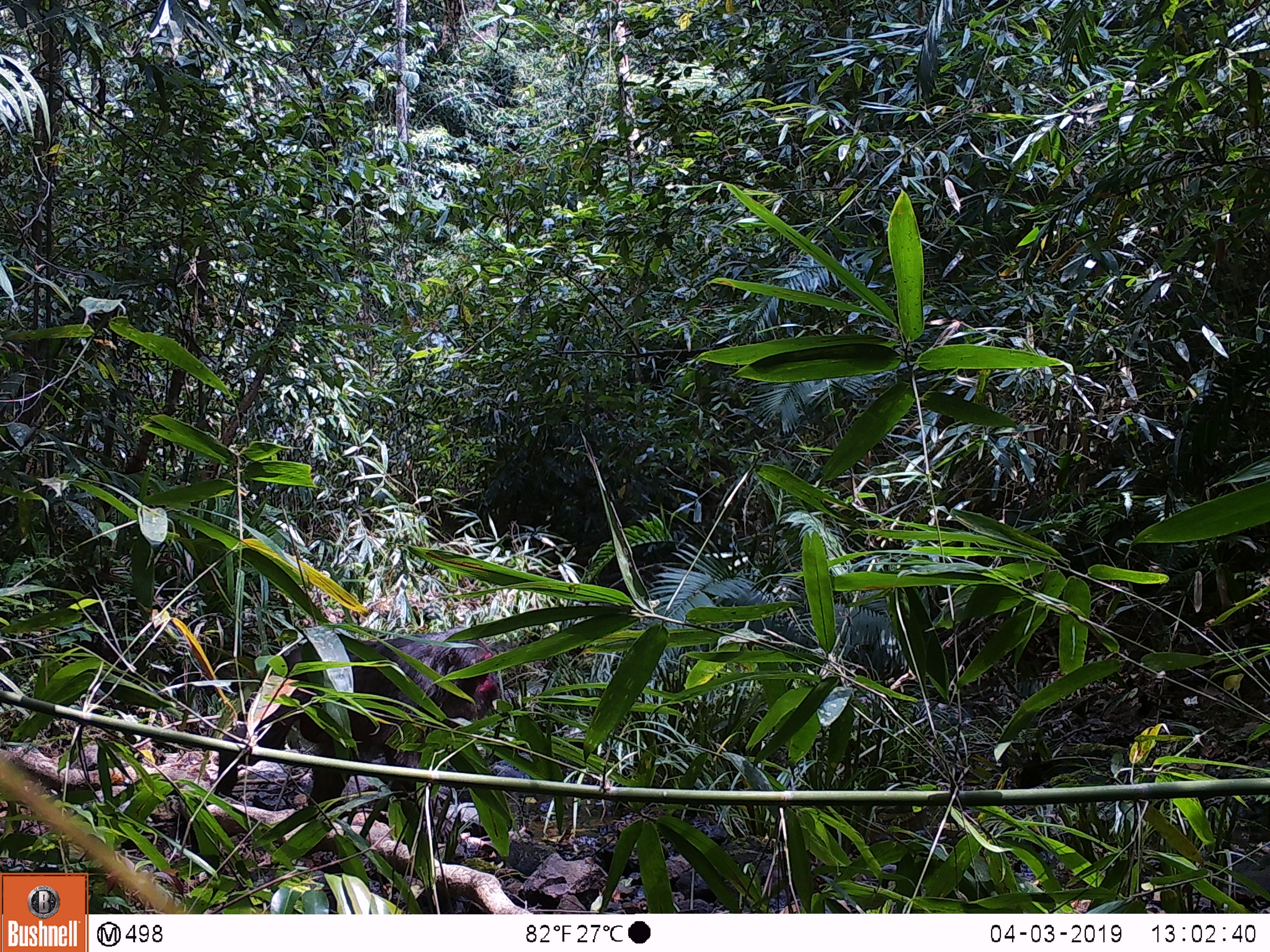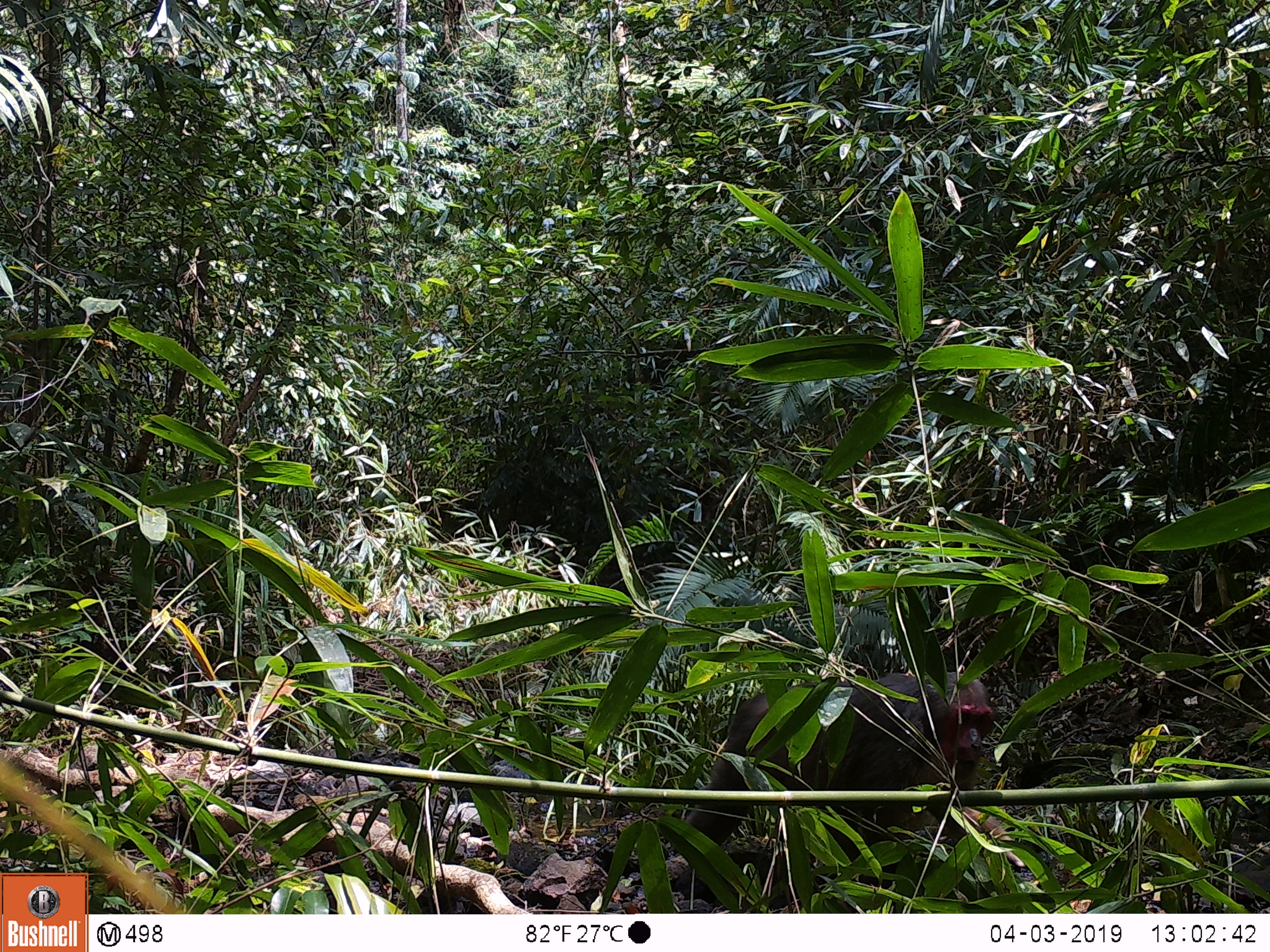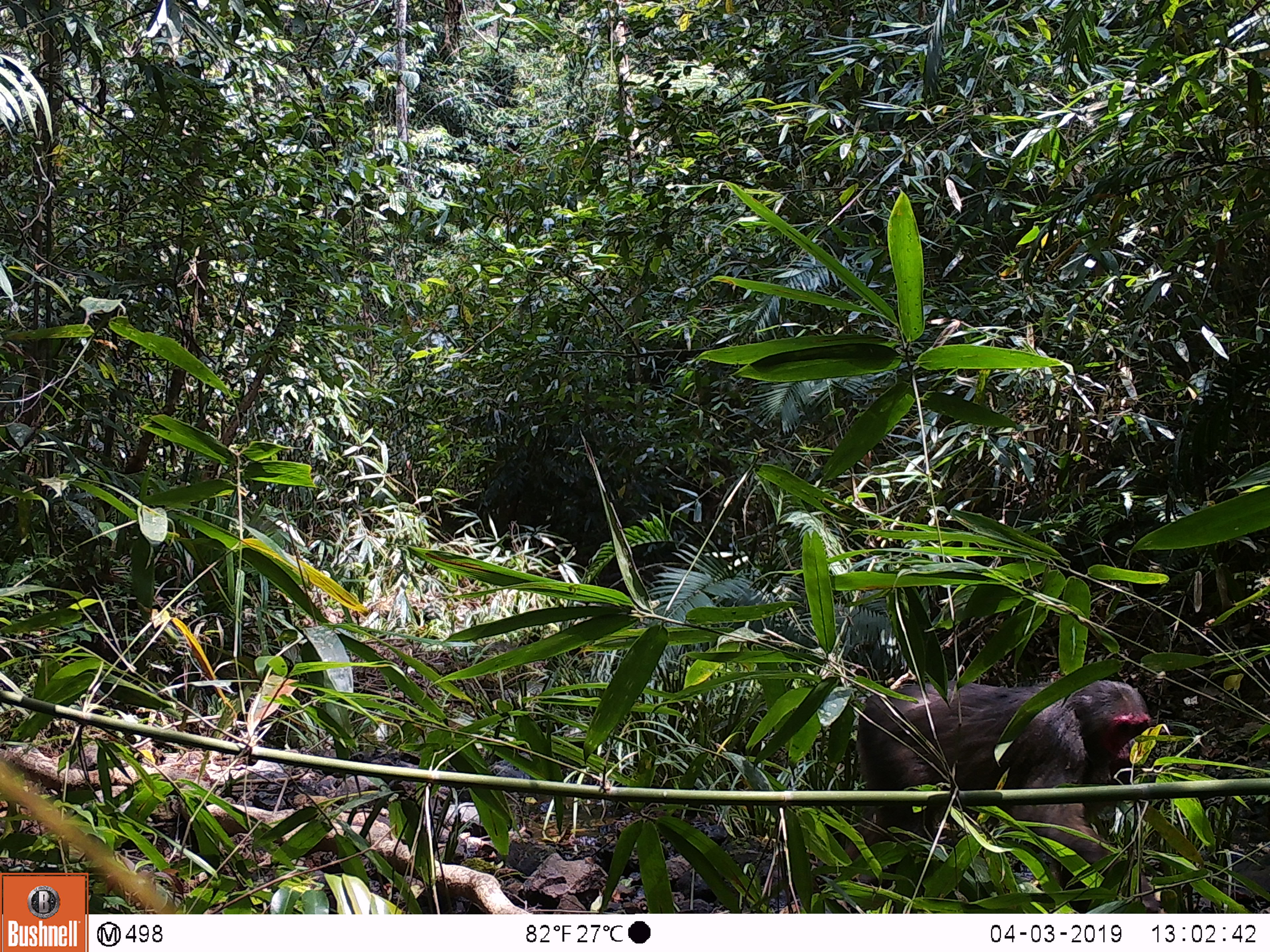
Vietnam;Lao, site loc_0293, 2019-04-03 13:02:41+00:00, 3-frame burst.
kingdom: Animalia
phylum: Chordata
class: Mammalia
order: Primates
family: Cercopithecidae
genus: Macaca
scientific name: Macaca arctoides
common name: stump-tailed macaque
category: stump tailed macaque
Stump tailed macaque (stump-tailed macaque) (Macaca arctoides). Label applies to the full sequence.